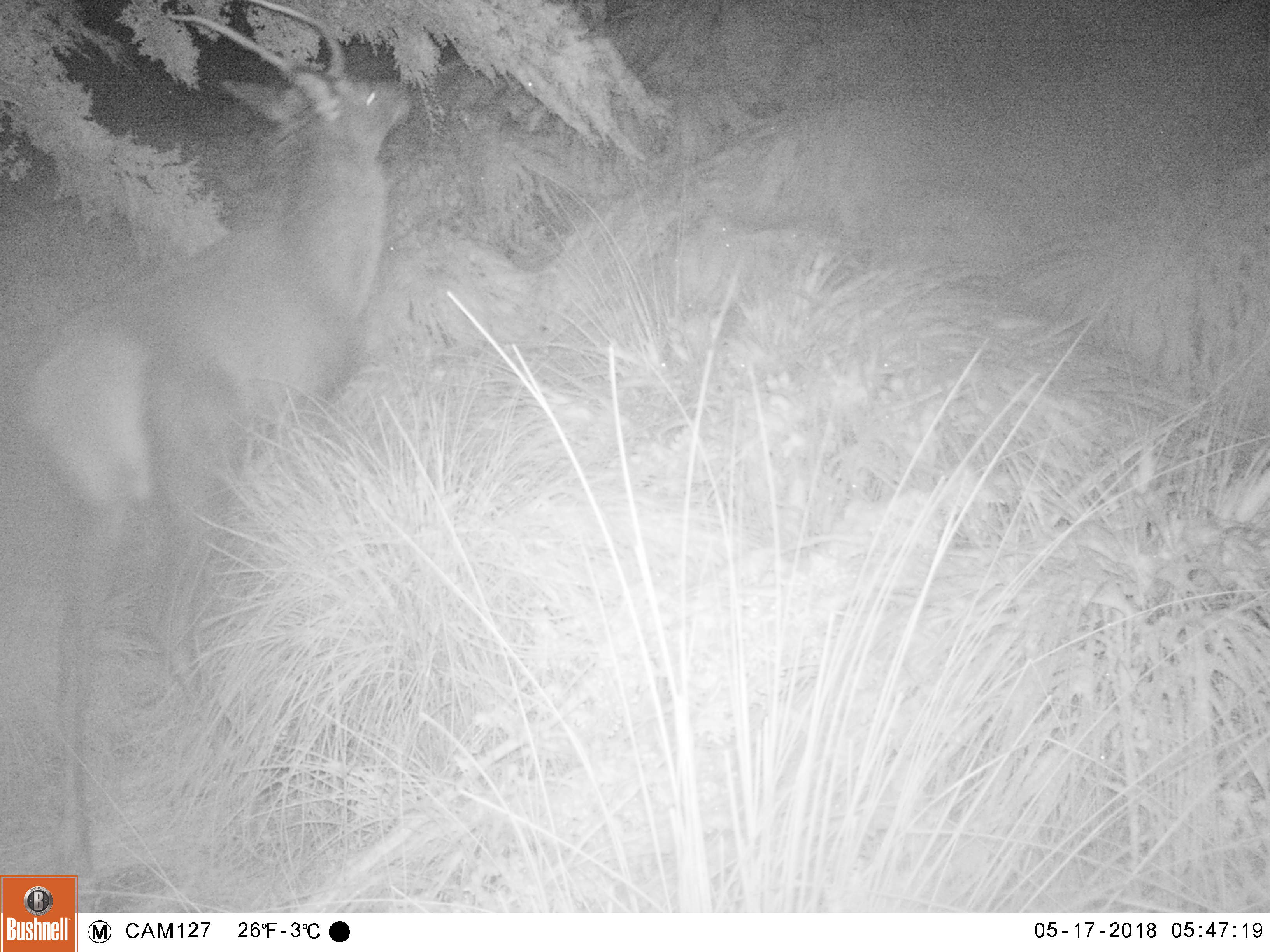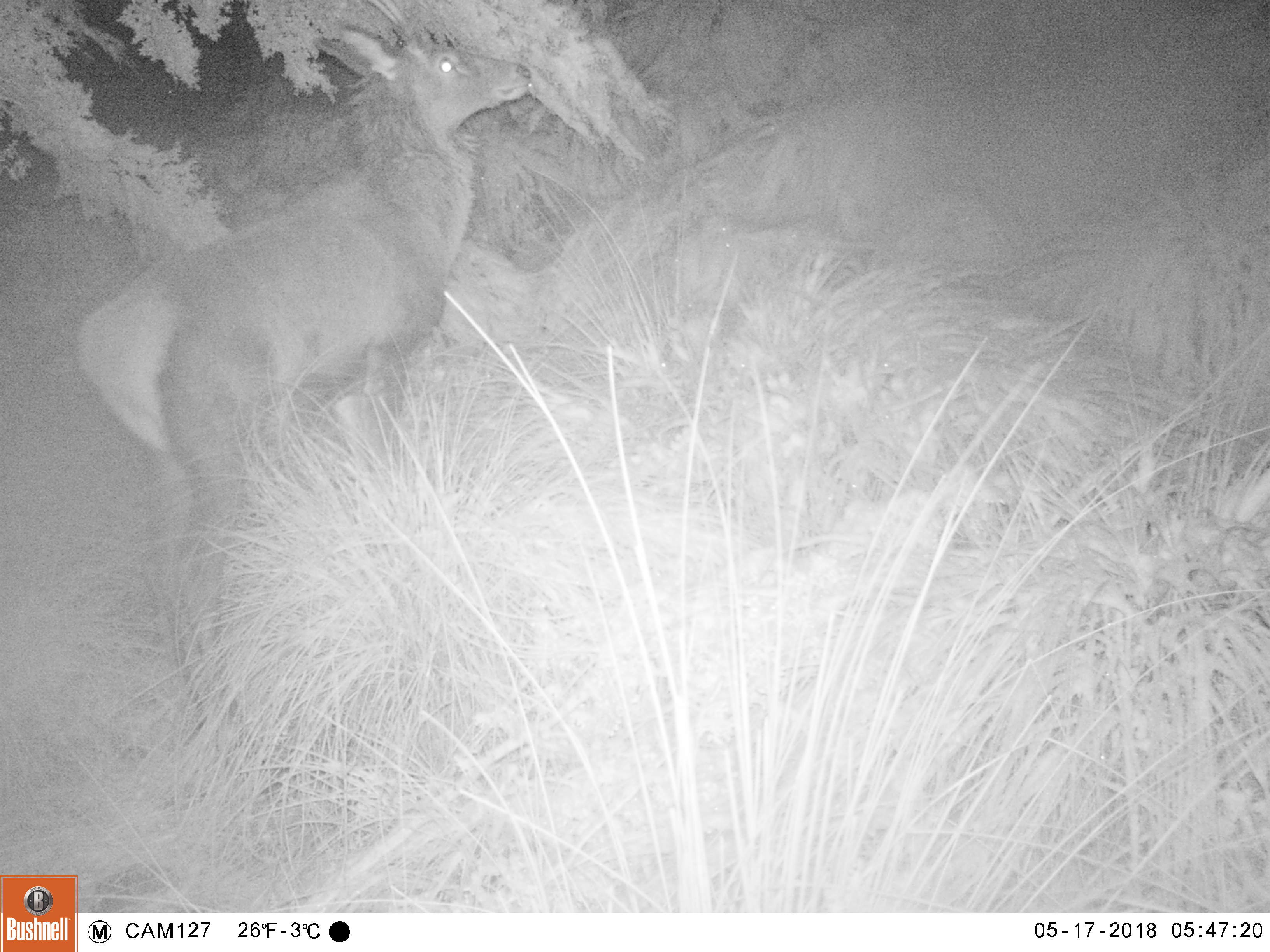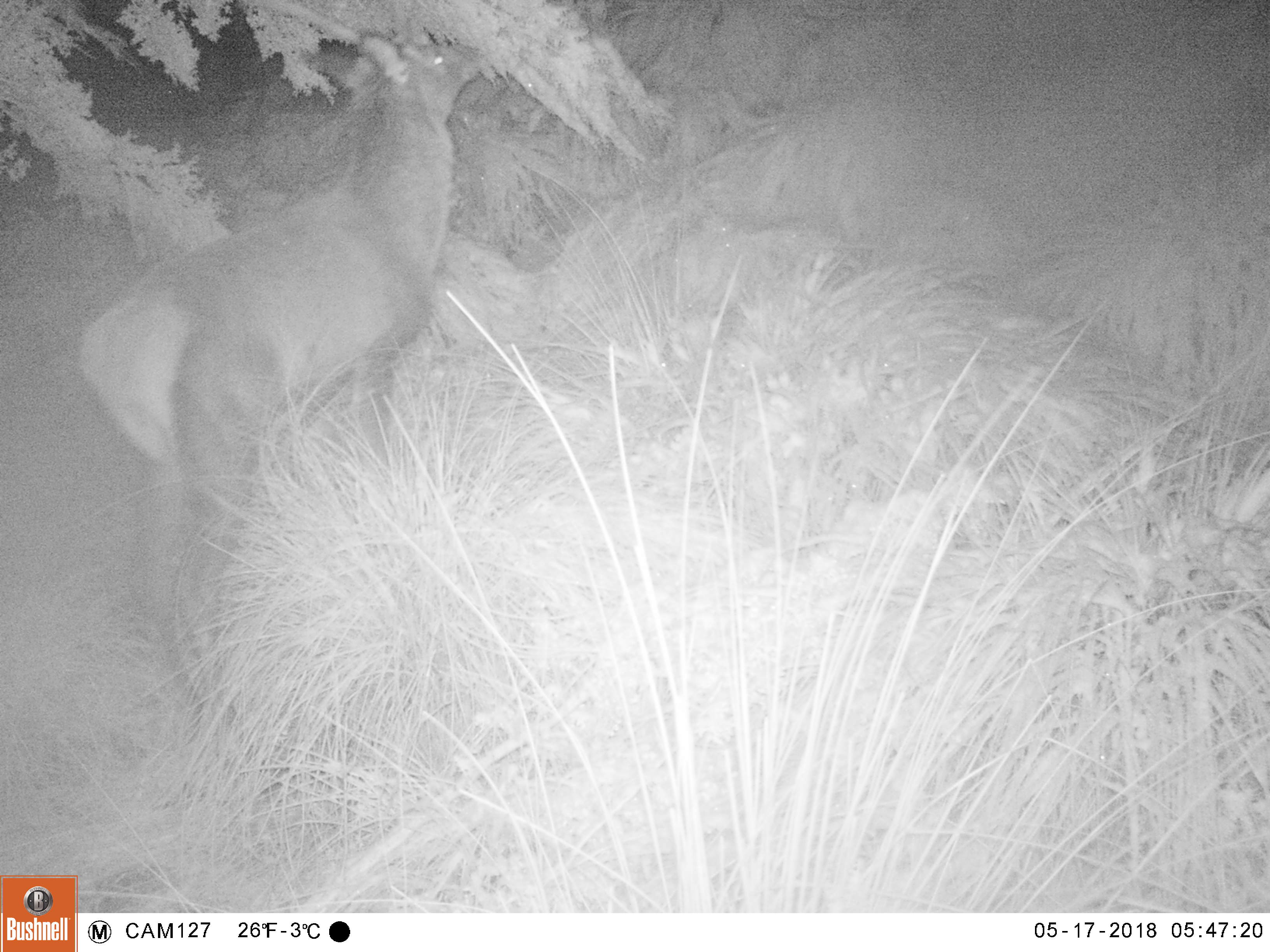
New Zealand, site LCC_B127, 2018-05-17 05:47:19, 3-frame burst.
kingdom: Animalia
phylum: Chordata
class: Mammalia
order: Artiodactyla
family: Cervidae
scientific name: Cervidae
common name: deer